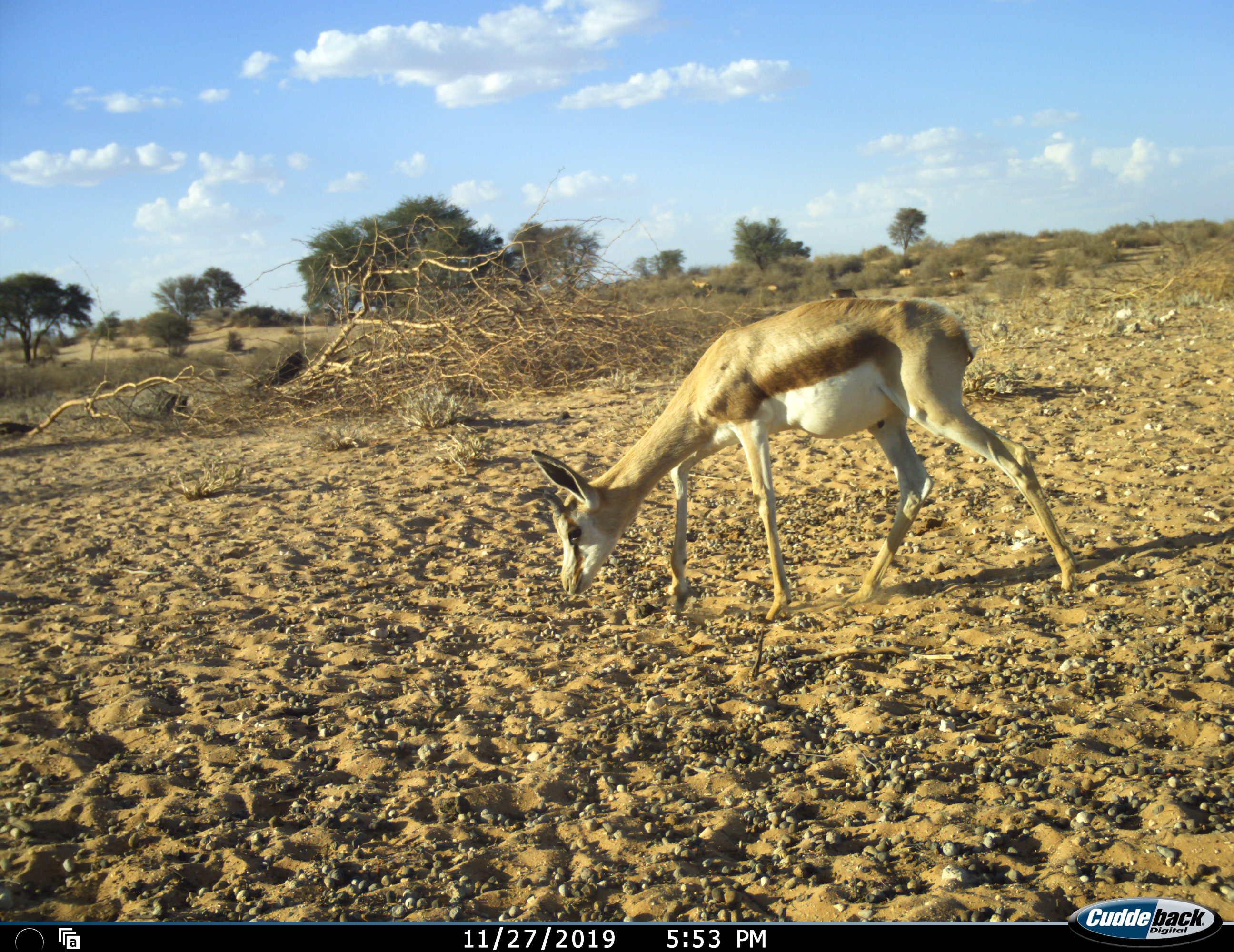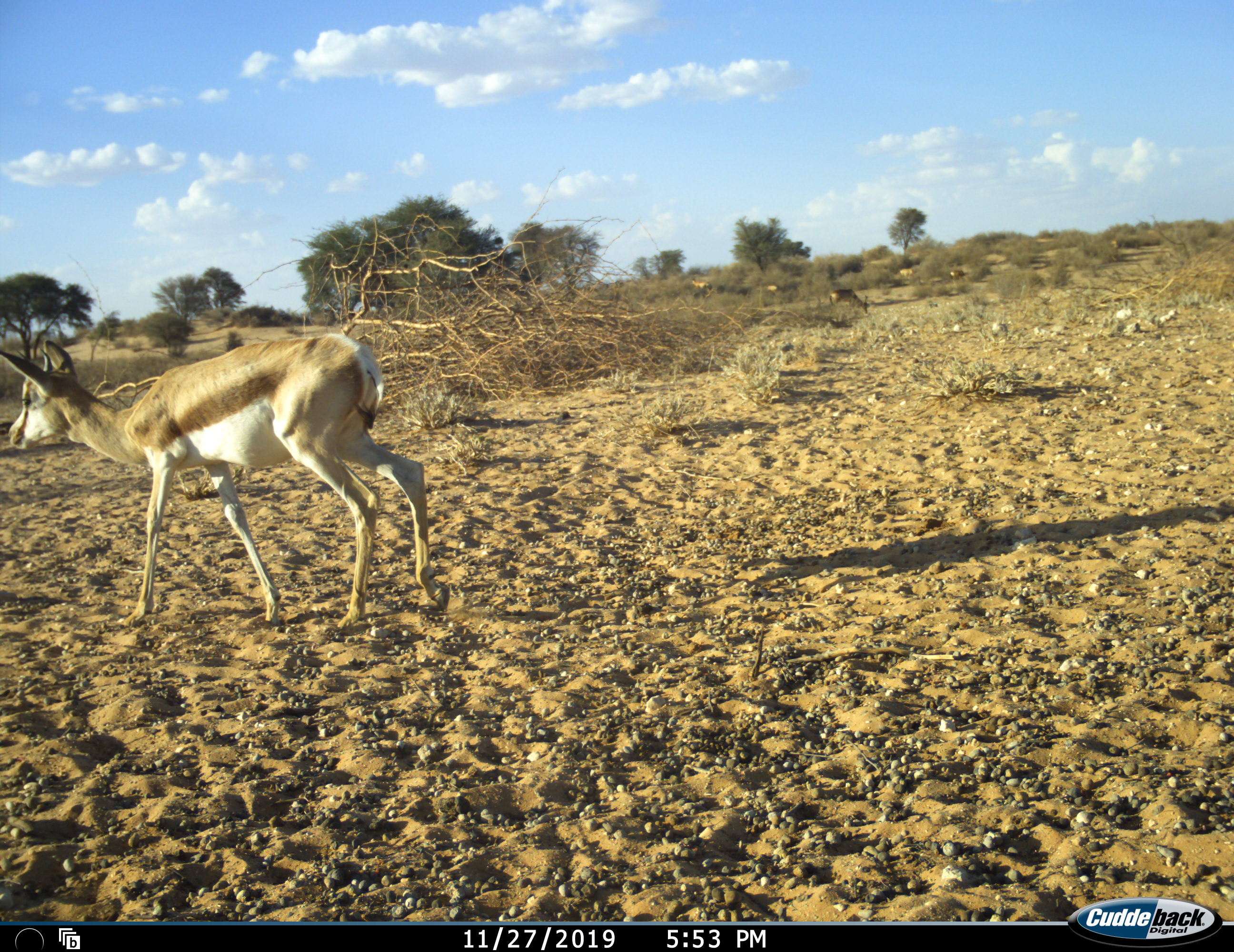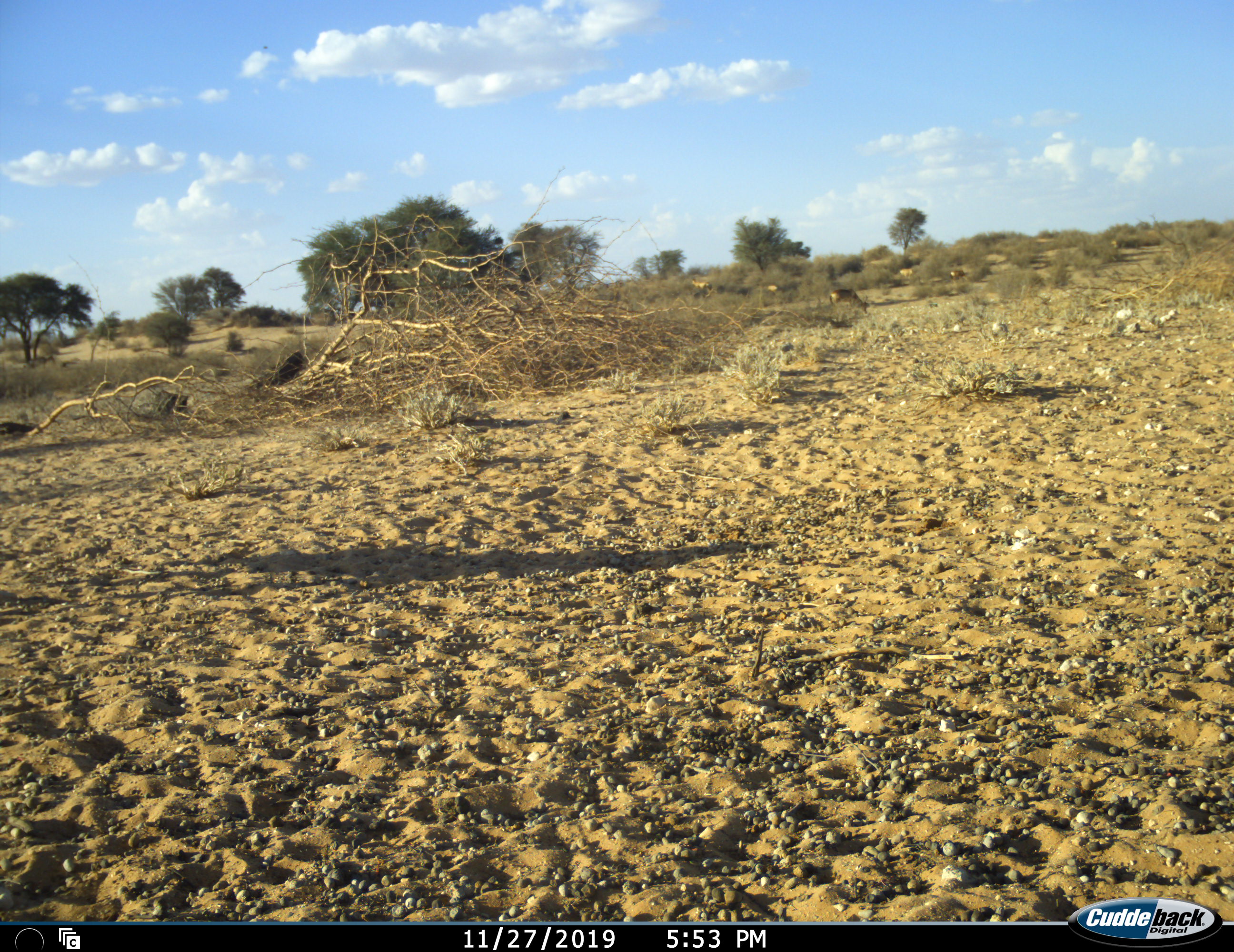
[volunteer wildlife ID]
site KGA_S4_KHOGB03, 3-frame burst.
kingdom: Animalia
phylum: Chordata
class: Mammalia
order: Artiodactyla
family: Bovidae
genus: Antidorcas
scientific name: Antidorcas marsupialis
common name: springbok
Springbok (Antidorcas marsupialis), count 1. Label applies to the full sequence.